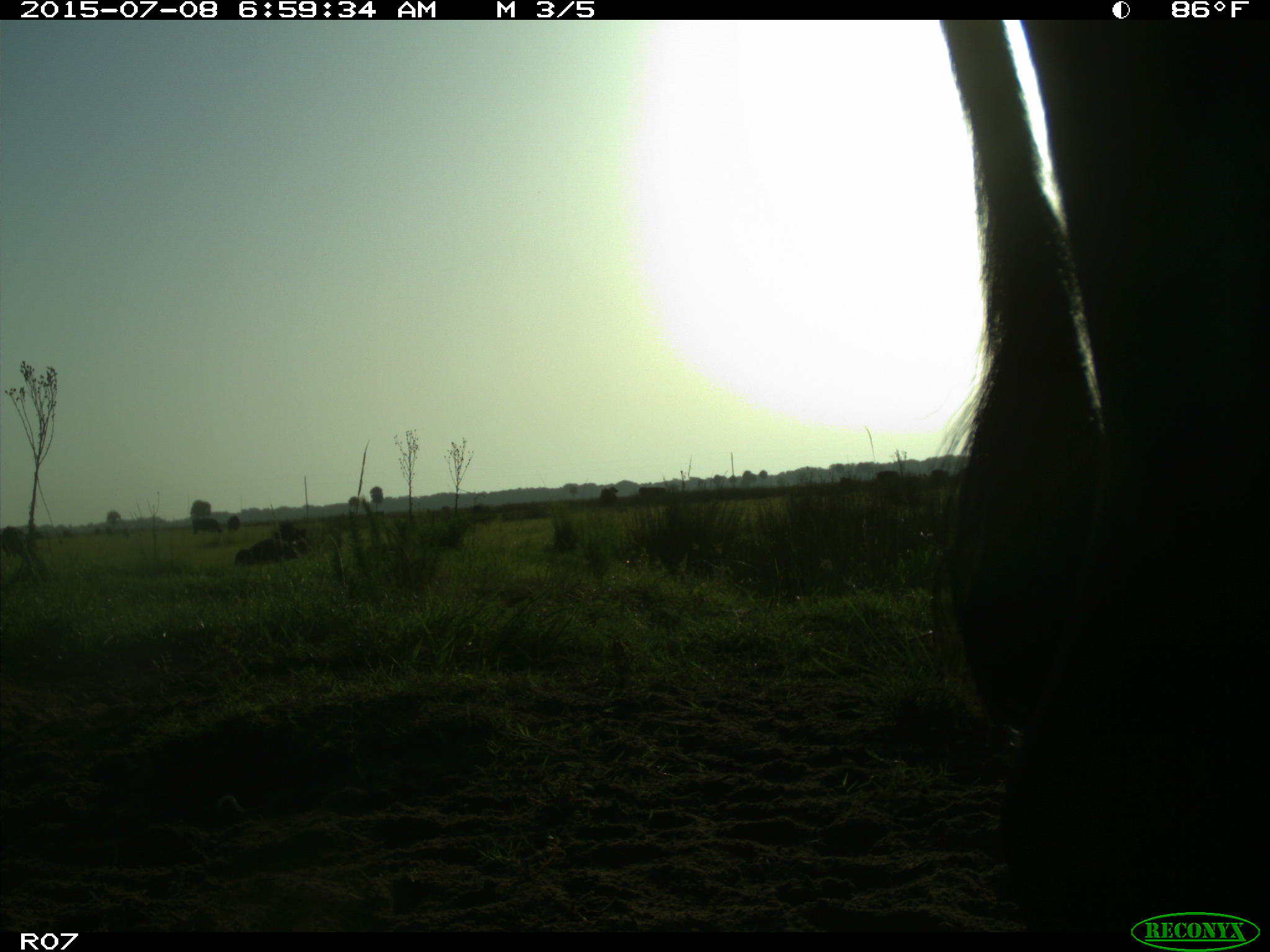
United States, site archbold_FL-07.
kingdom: Animalia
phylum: Chordata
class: Mammalia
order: Artiodactyla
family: Bovidae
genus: Bos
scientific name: Bos taurus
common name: domestic cow